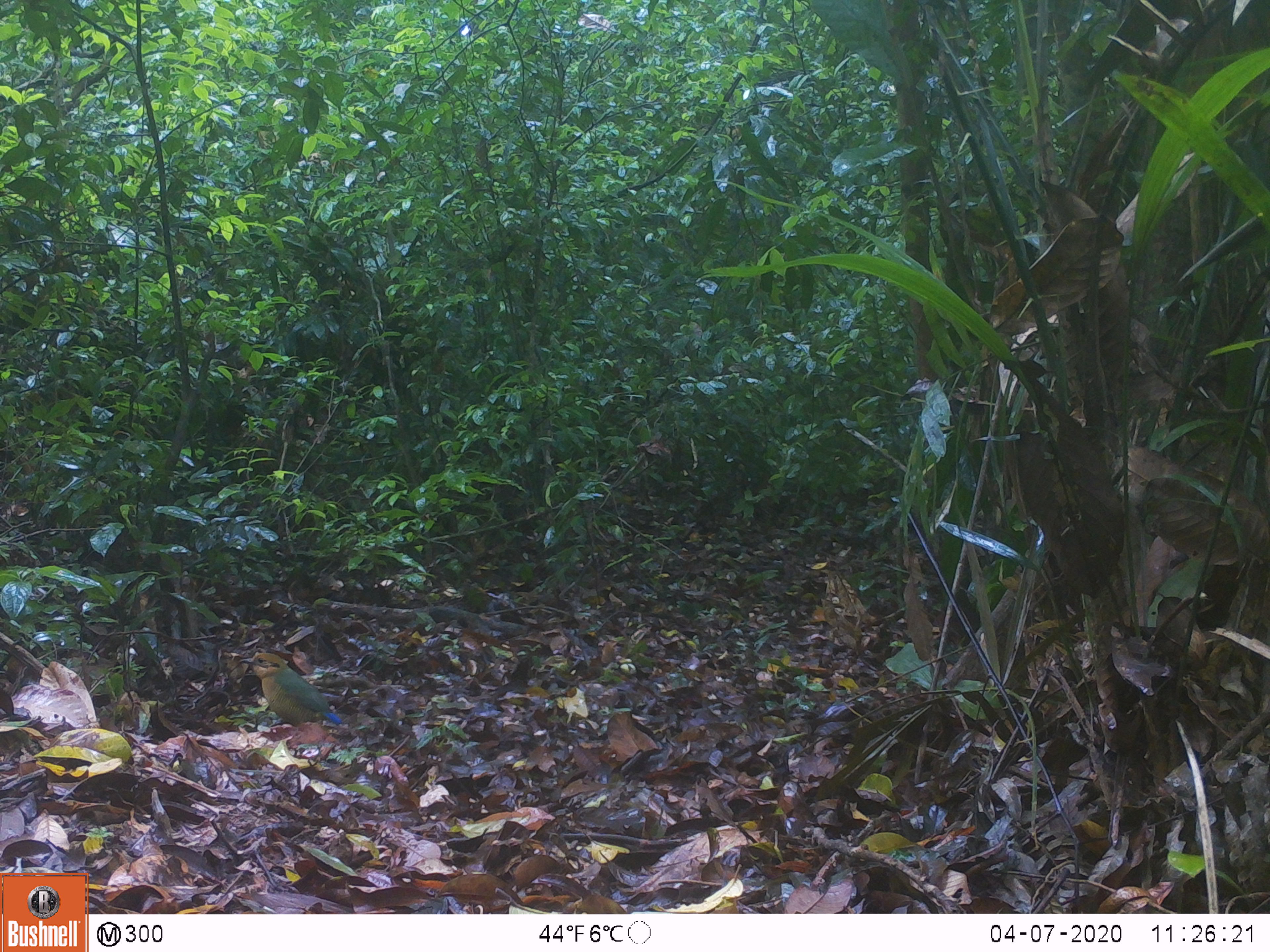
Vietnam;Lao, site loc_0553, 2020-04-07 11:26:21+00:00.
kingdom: Animalia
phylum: Chordata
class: Aves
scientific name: Aves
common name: bird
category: unidentified bird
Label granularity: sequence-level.